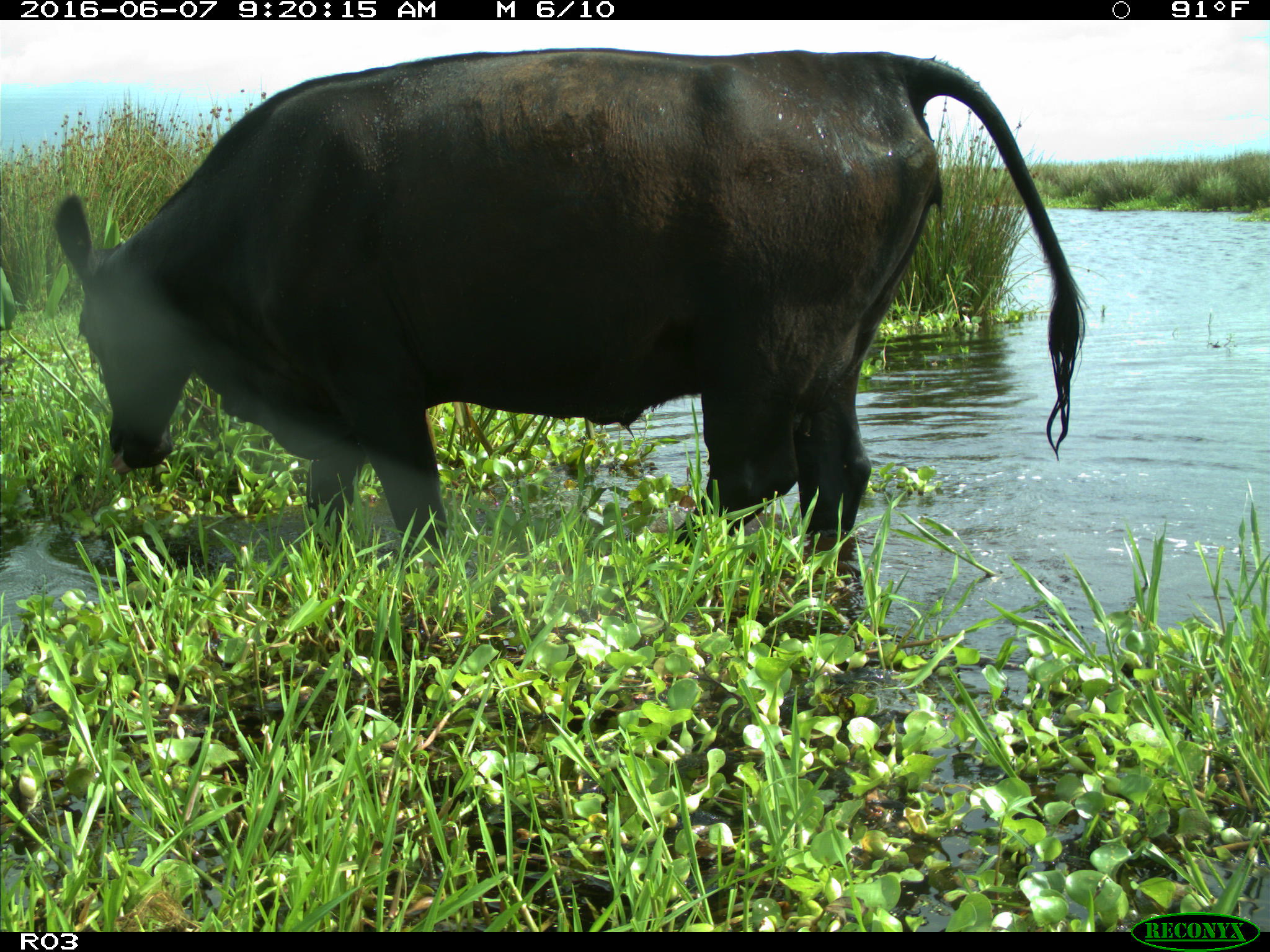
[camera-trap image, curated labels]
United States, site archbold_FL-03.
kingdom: Animalia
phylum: Chordata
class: Mammalia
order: Artiodactyla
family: Bovidae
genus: Bos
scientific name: Bos taurus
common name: domestic cow